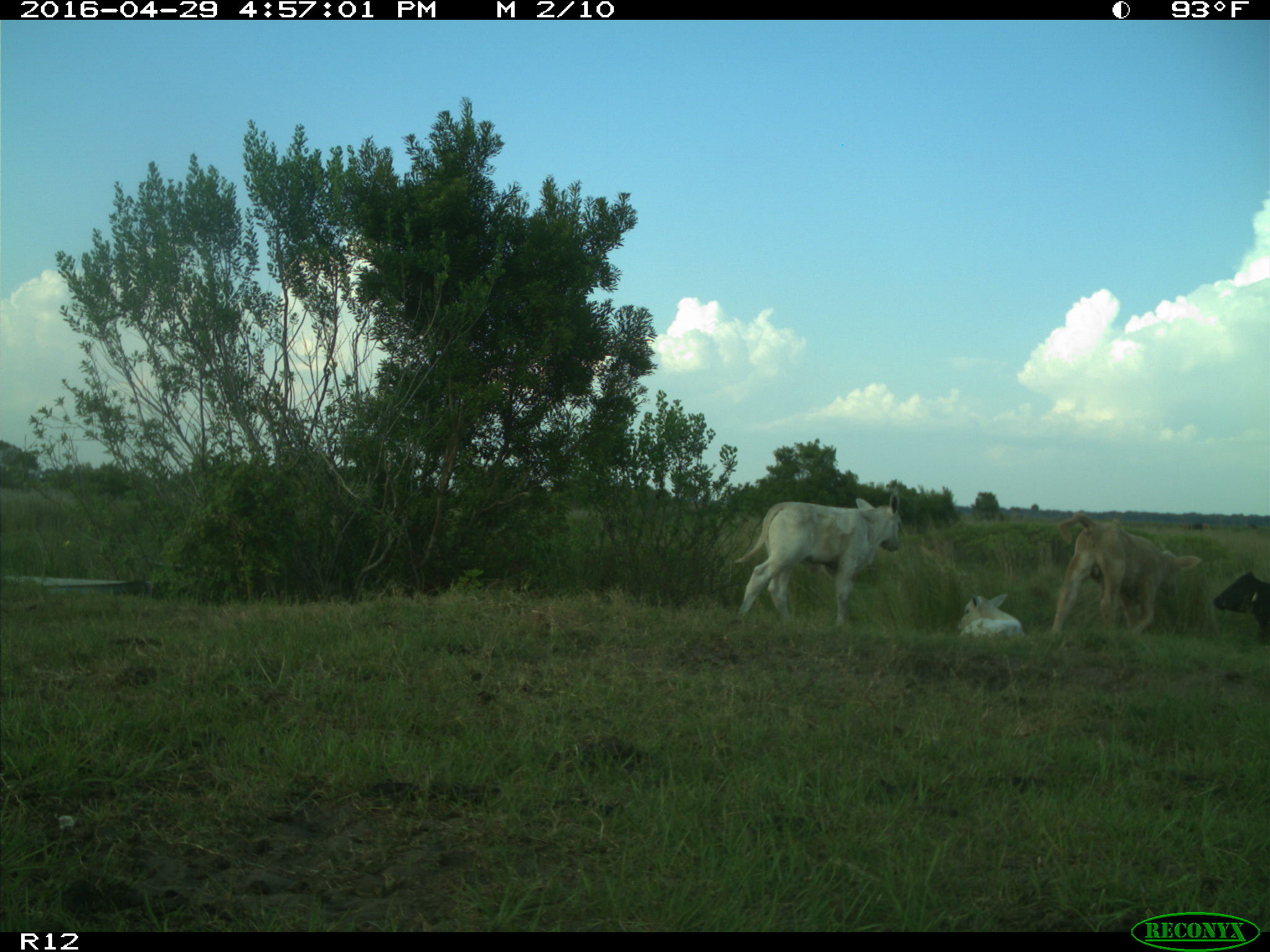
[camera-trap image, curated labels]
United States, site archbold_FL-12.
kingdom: Animalia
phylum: Chordata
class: Mammalia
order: Artiodactyla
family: Bovidae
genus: Bos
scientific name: Bos taurus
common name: domestic cow